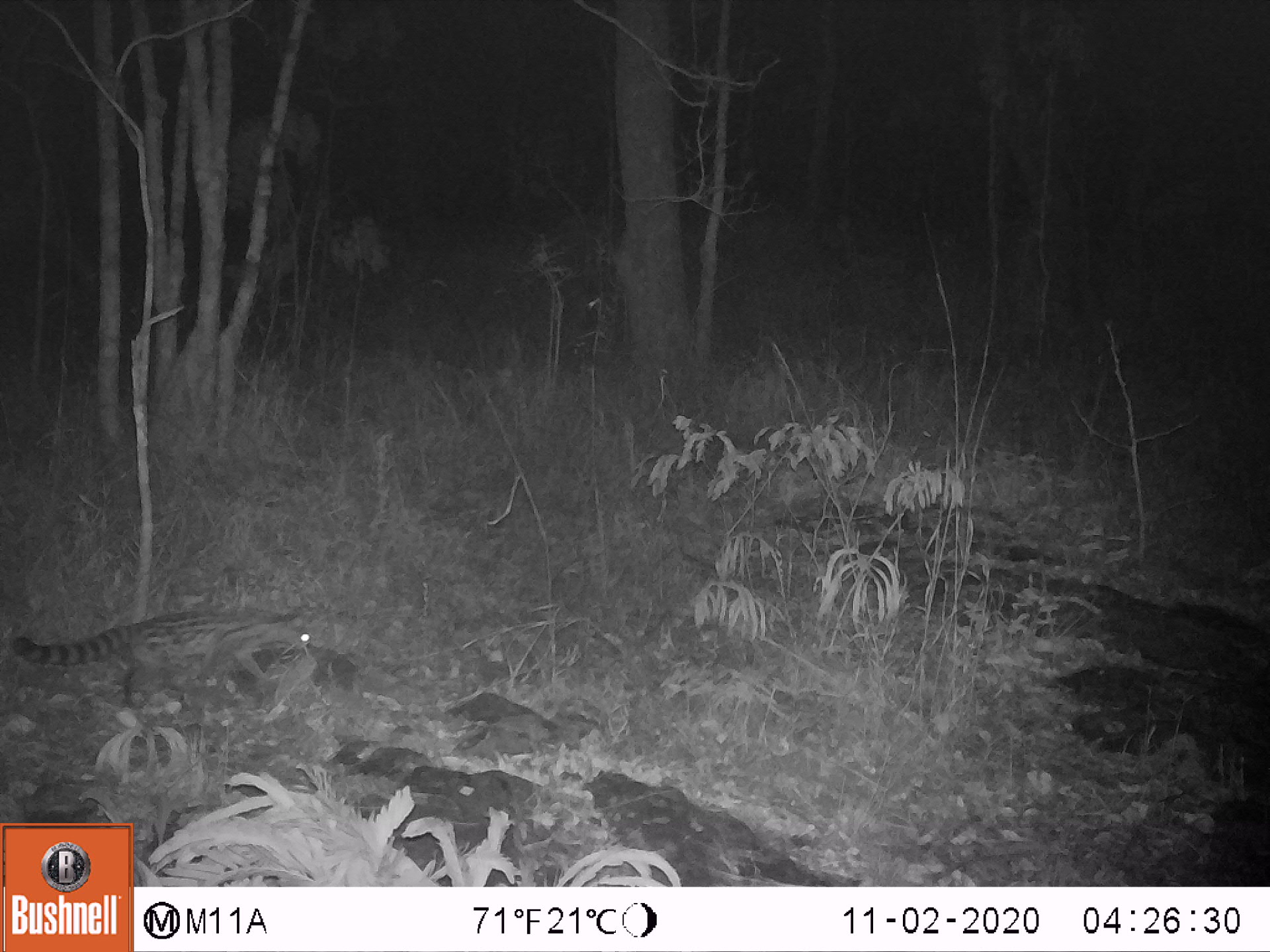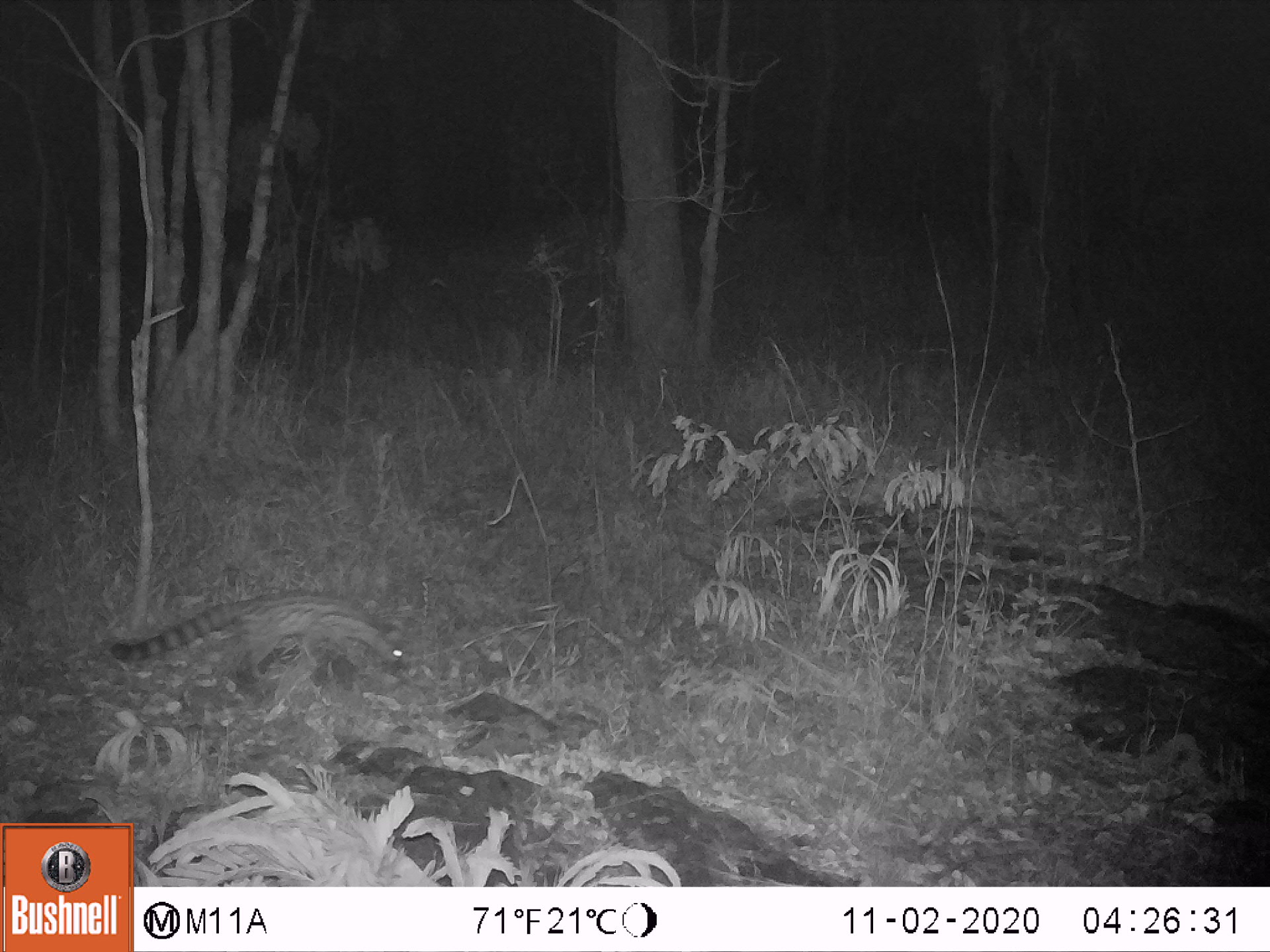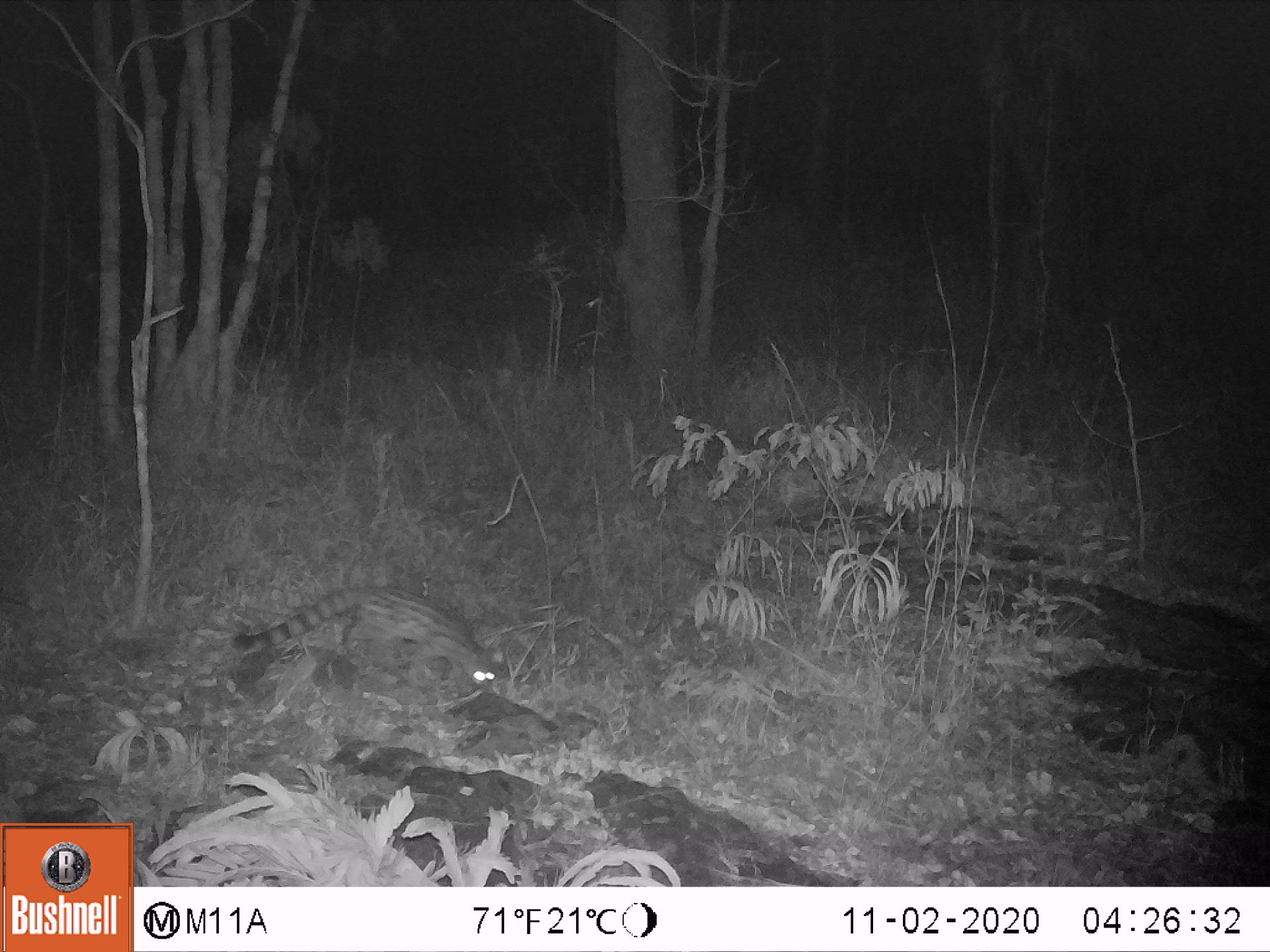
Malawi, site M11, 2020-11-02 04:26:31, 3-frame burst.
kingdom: Animalia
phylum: Chordata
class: Mammalia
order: Carnivora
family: Viverridae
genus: Genetta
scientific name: Genetta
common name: genet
Genet (Genetta), count 1.